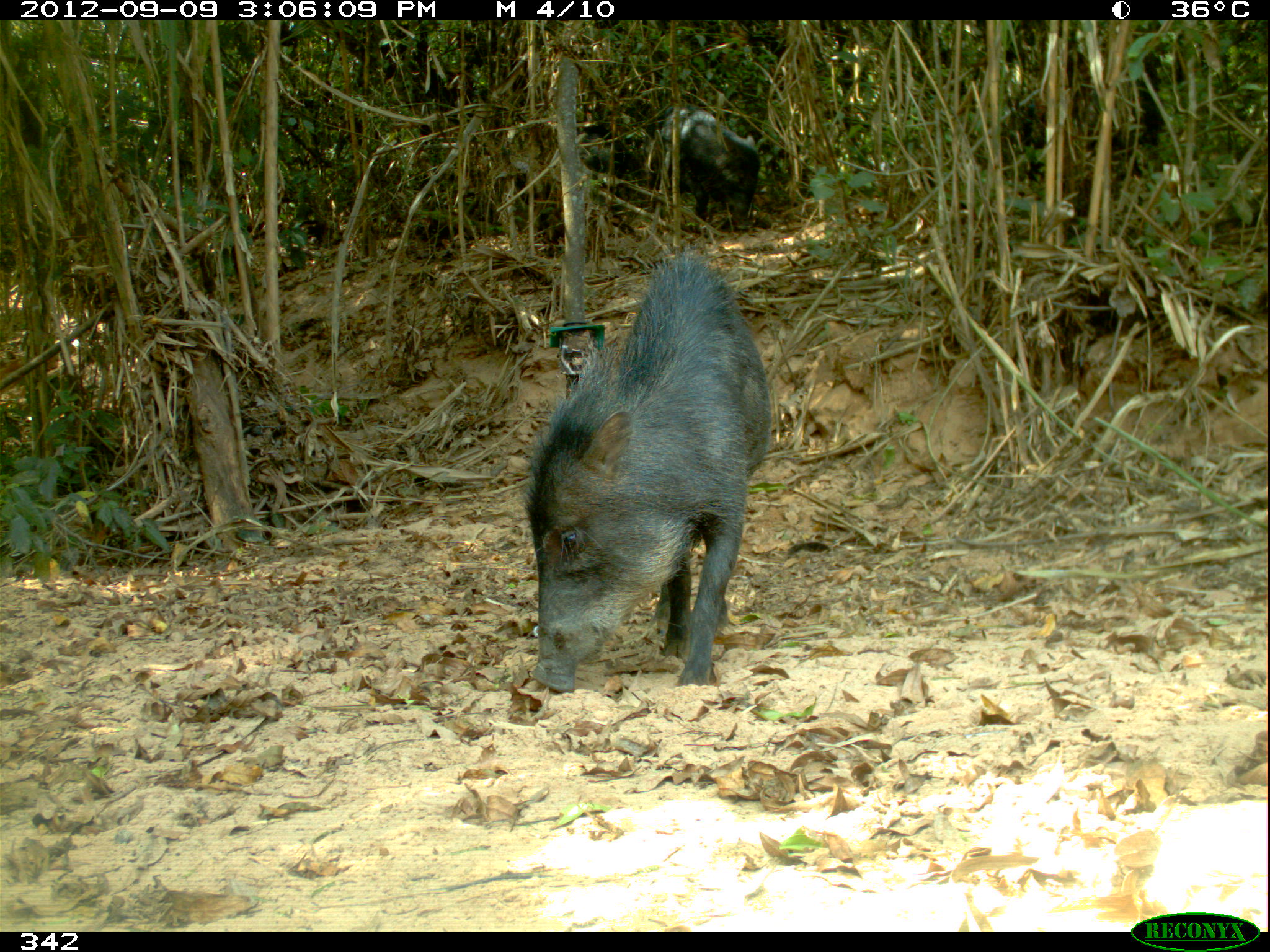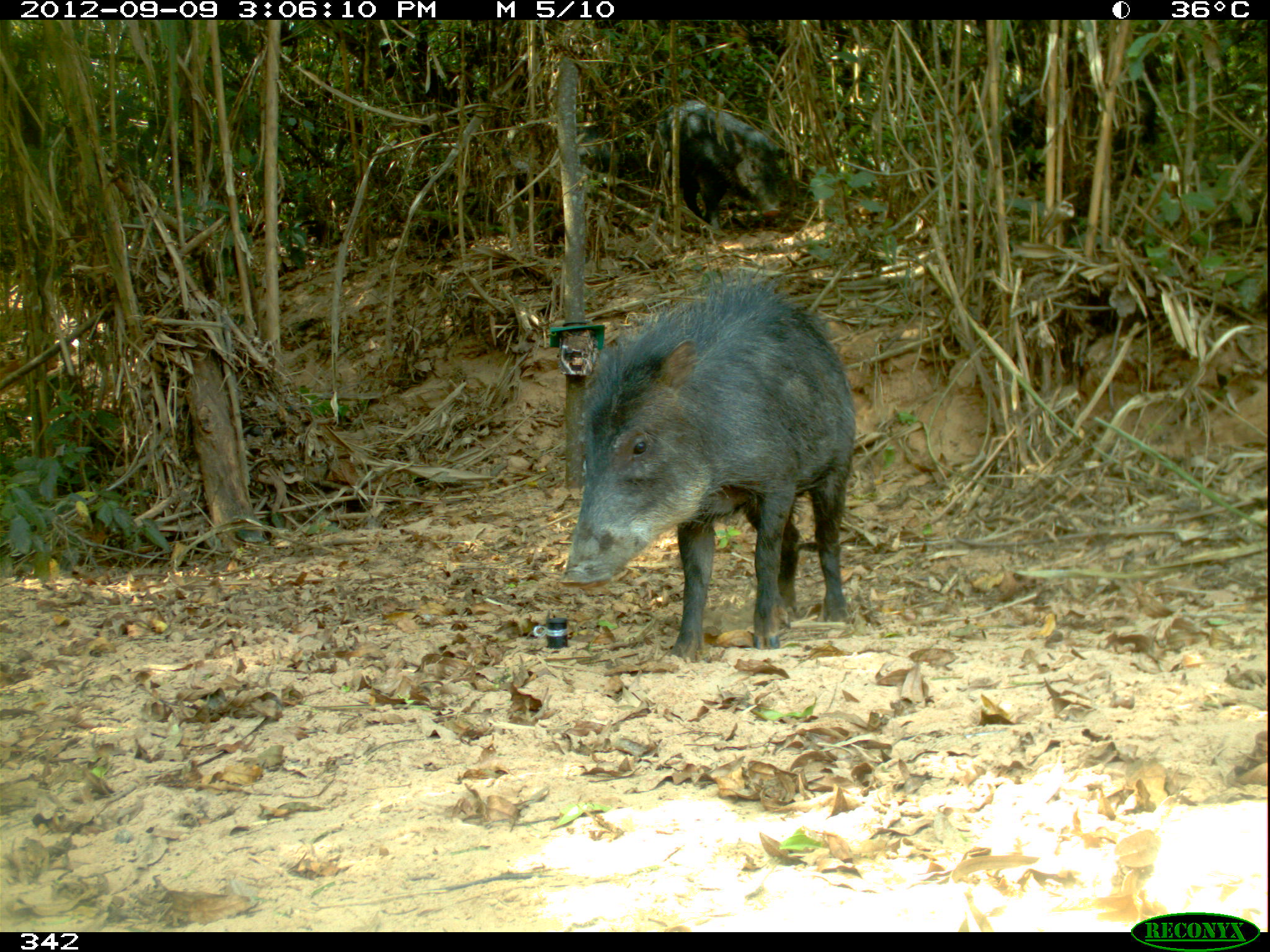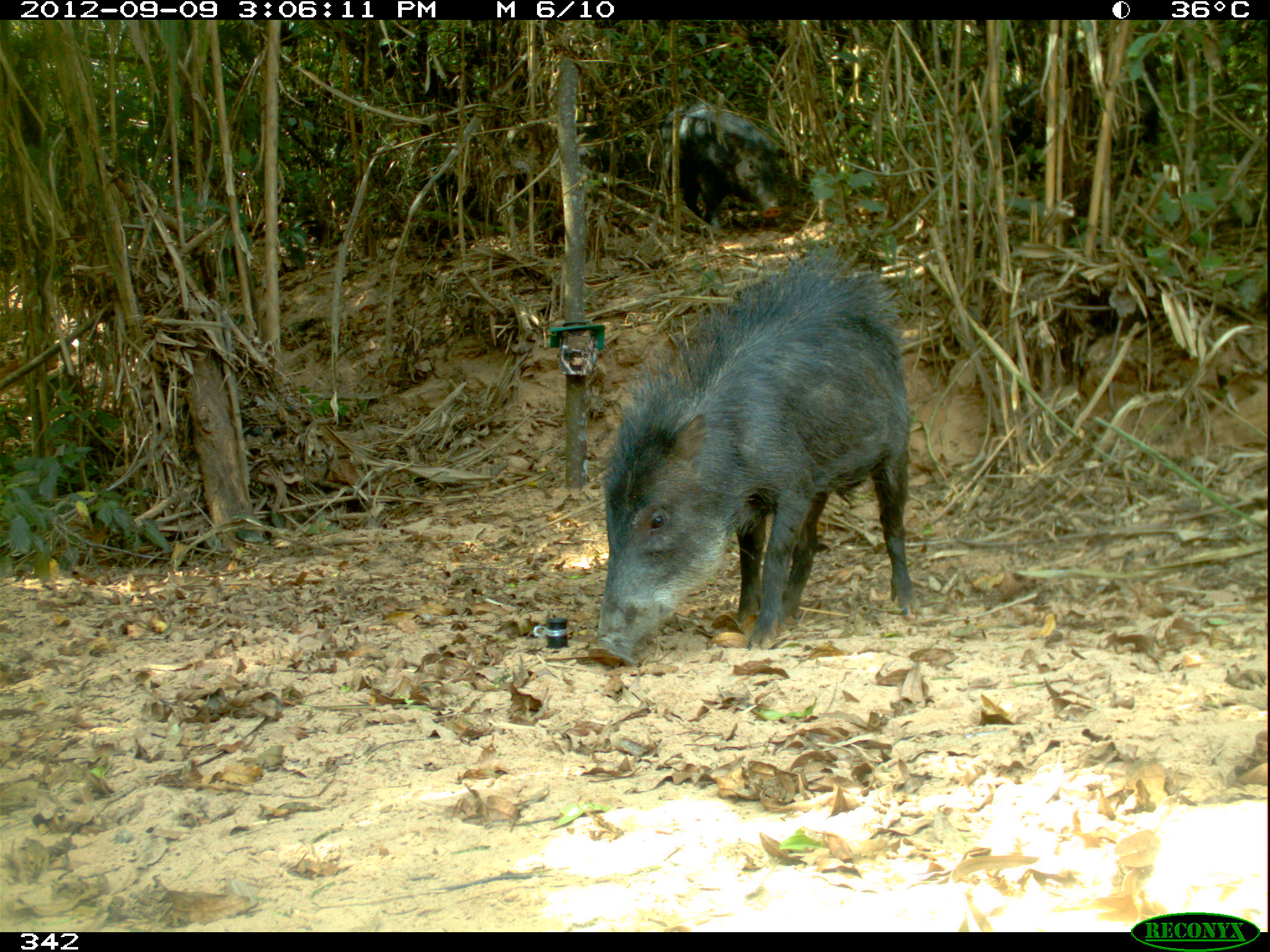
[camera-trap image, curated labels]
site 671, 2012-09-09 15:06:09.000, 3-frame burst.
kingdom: Animalia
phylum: Chordata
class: Mammalia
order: Artiodactyla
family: Tayassuidae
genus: Tayassu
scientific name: Tayassu pecari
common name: white-lipped peccary